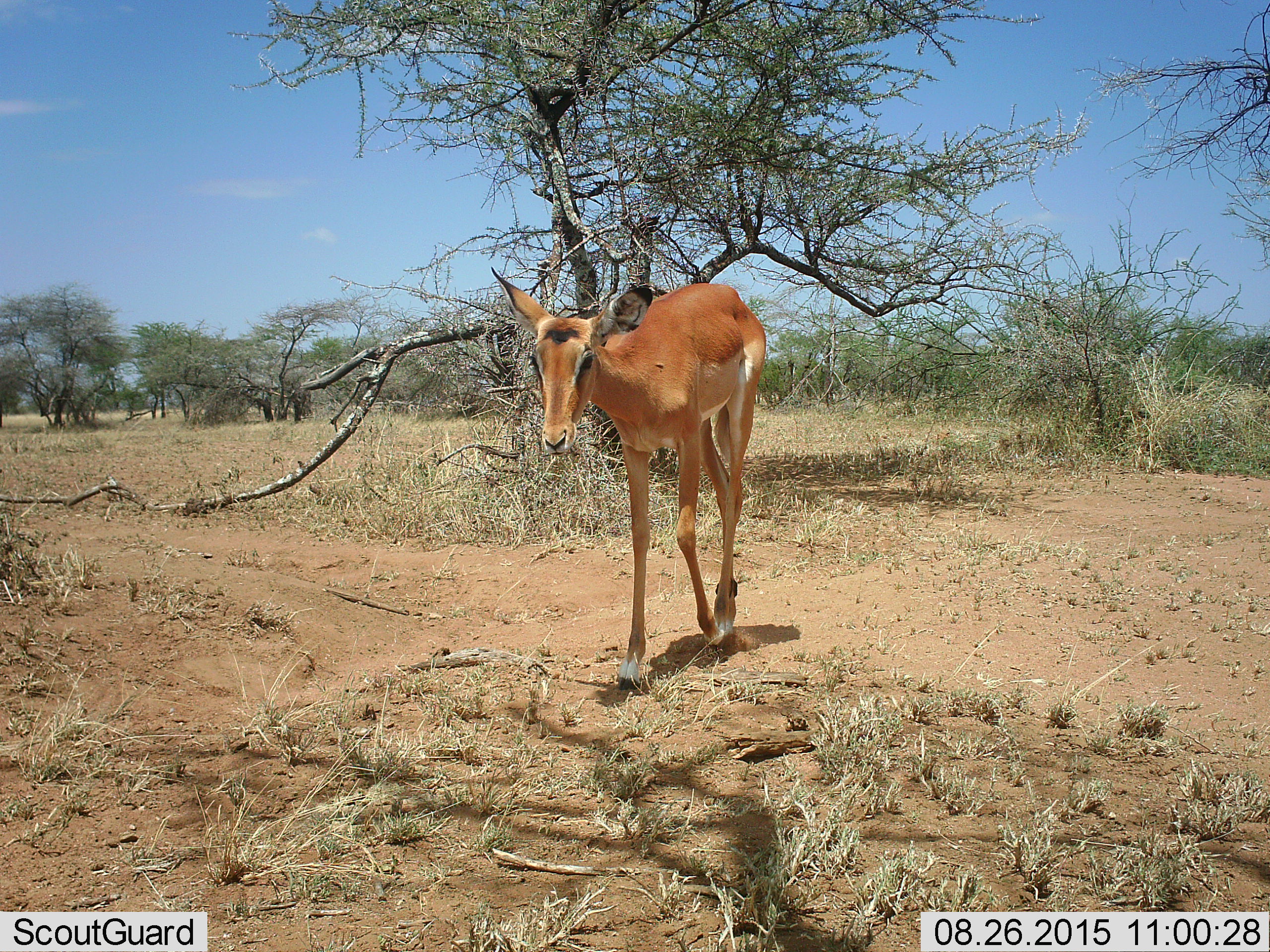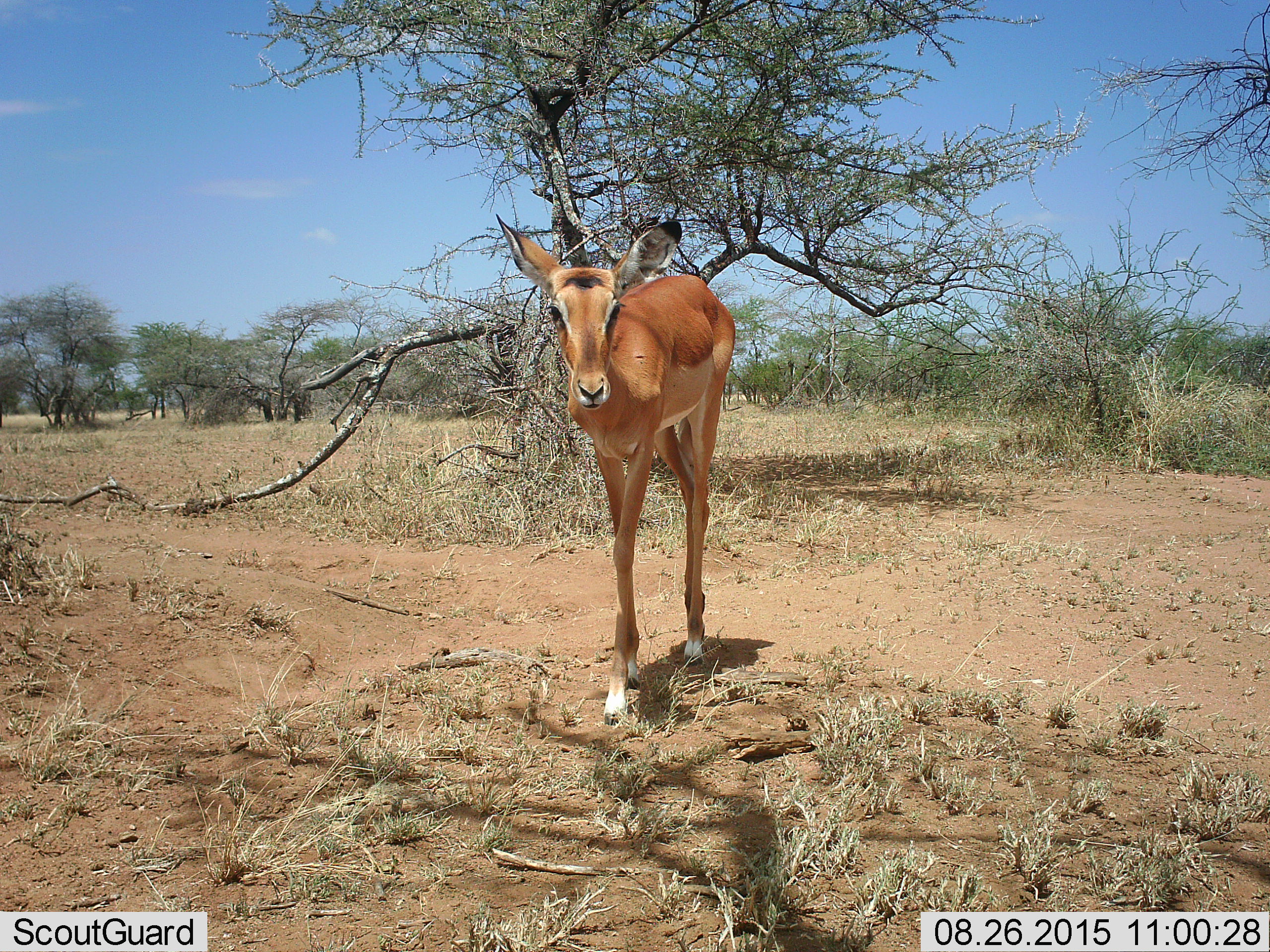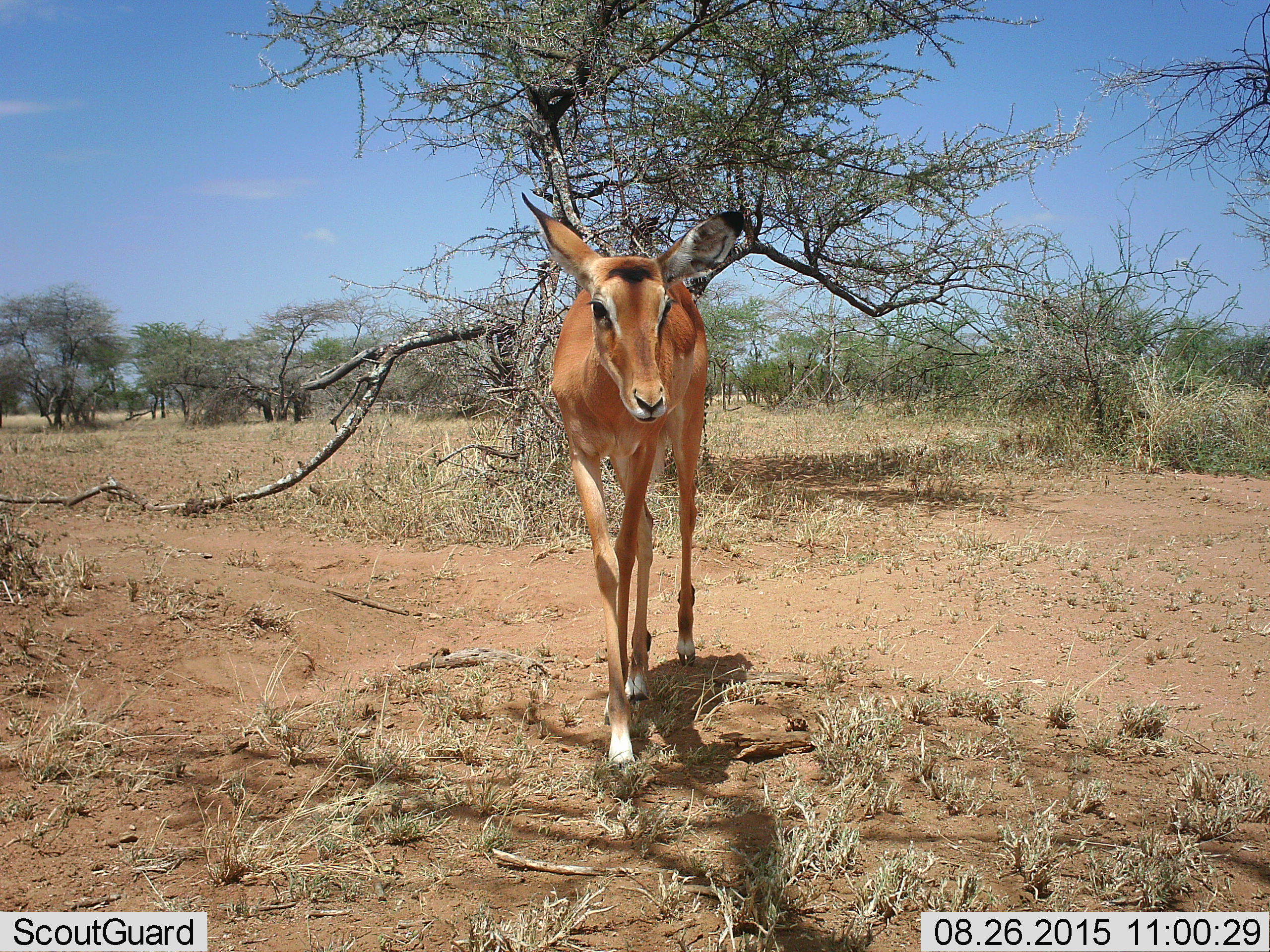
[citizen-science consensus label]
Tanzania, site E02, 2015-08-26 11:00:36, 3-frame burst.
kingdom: Animalia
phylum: Chordata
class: Mammalia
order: Artiodactyla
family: Bovidae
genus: Nanger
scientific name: Nanger granti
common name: grant's gazelle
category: gazellegrants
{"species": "gazellegrants (grant's gazelle) (Nanger granti)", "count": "1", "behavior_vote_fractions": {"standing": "38%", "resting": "0%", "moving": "75%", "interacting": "12%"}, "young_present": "0%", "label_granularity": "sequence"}